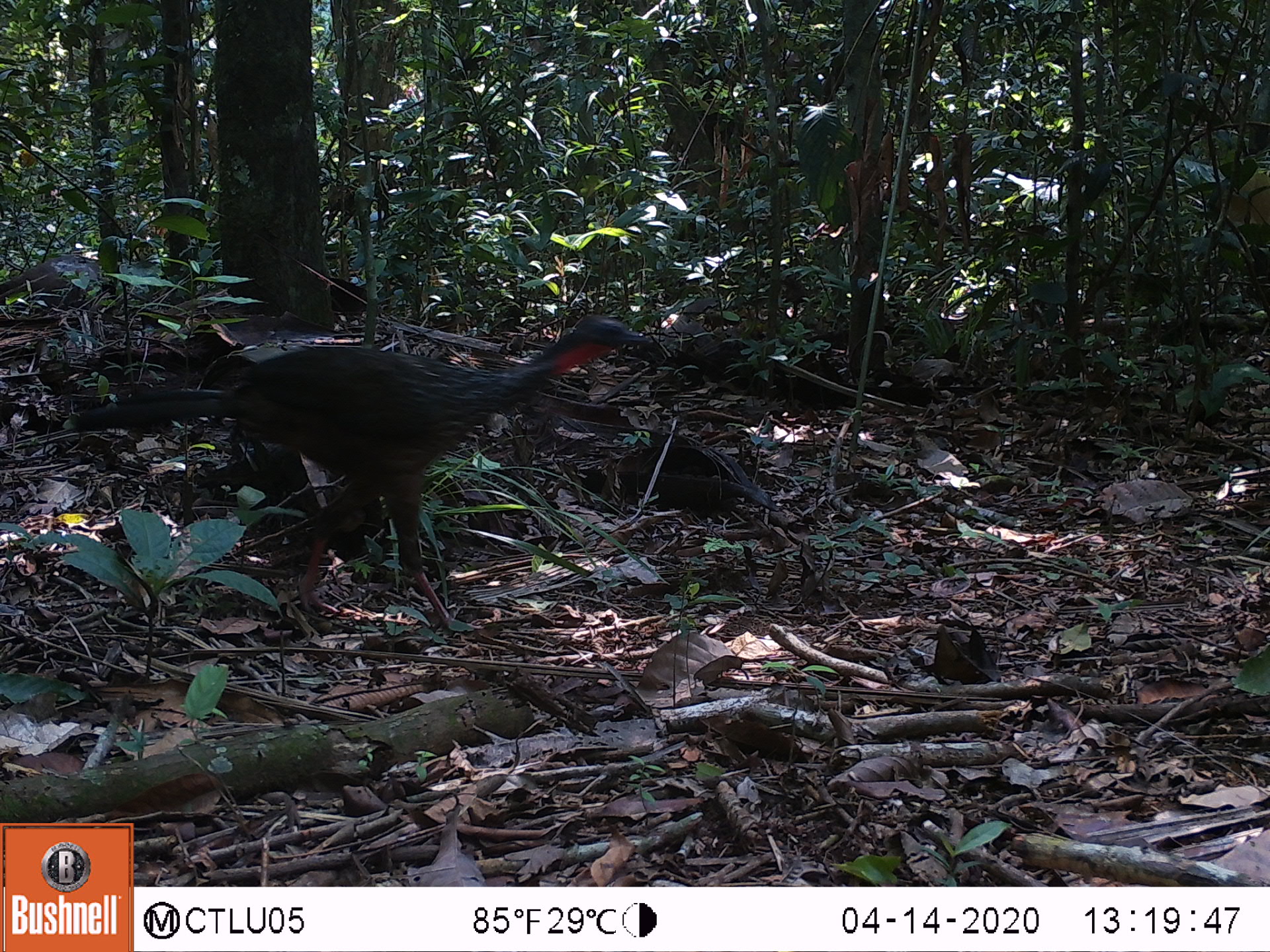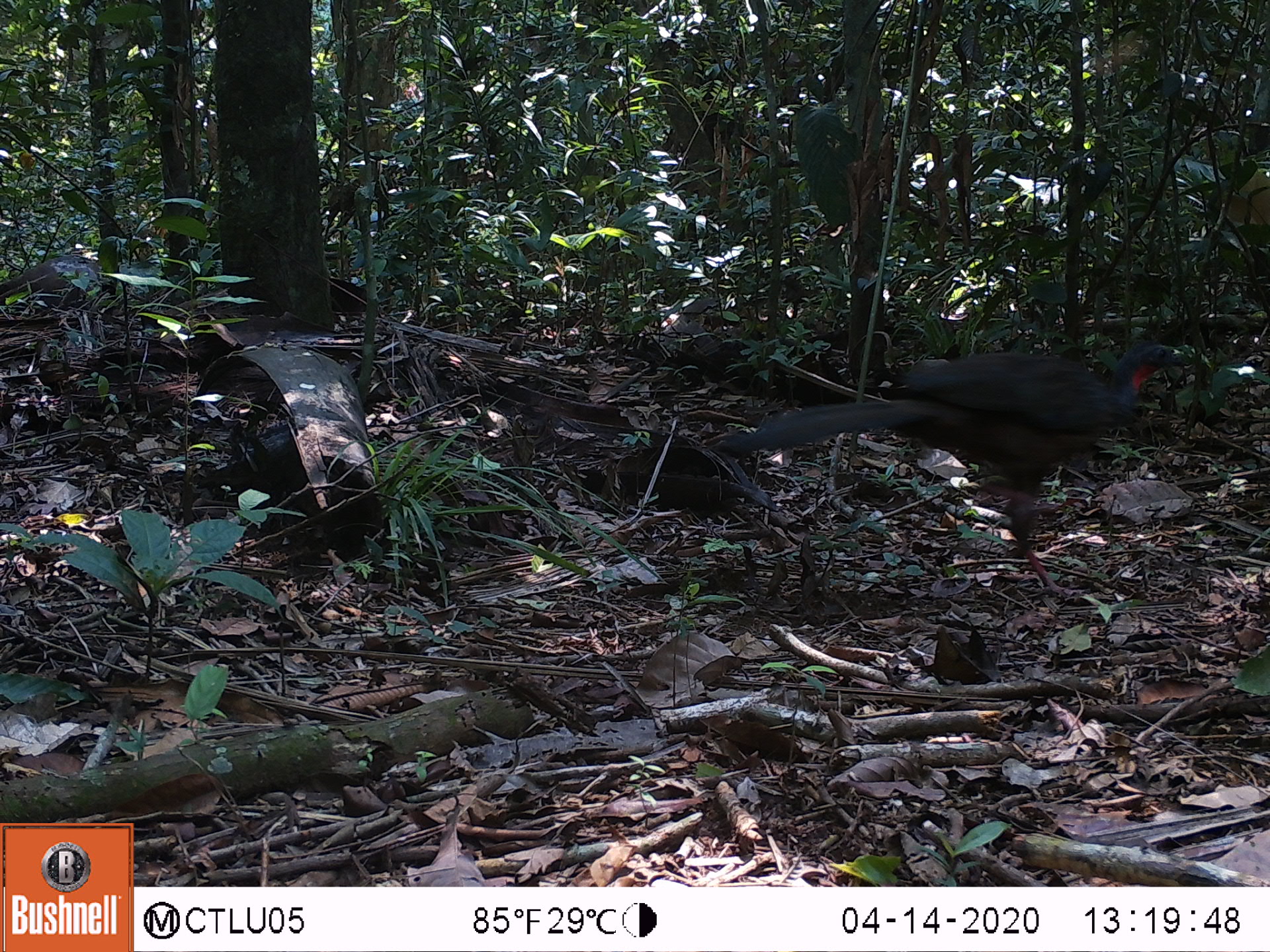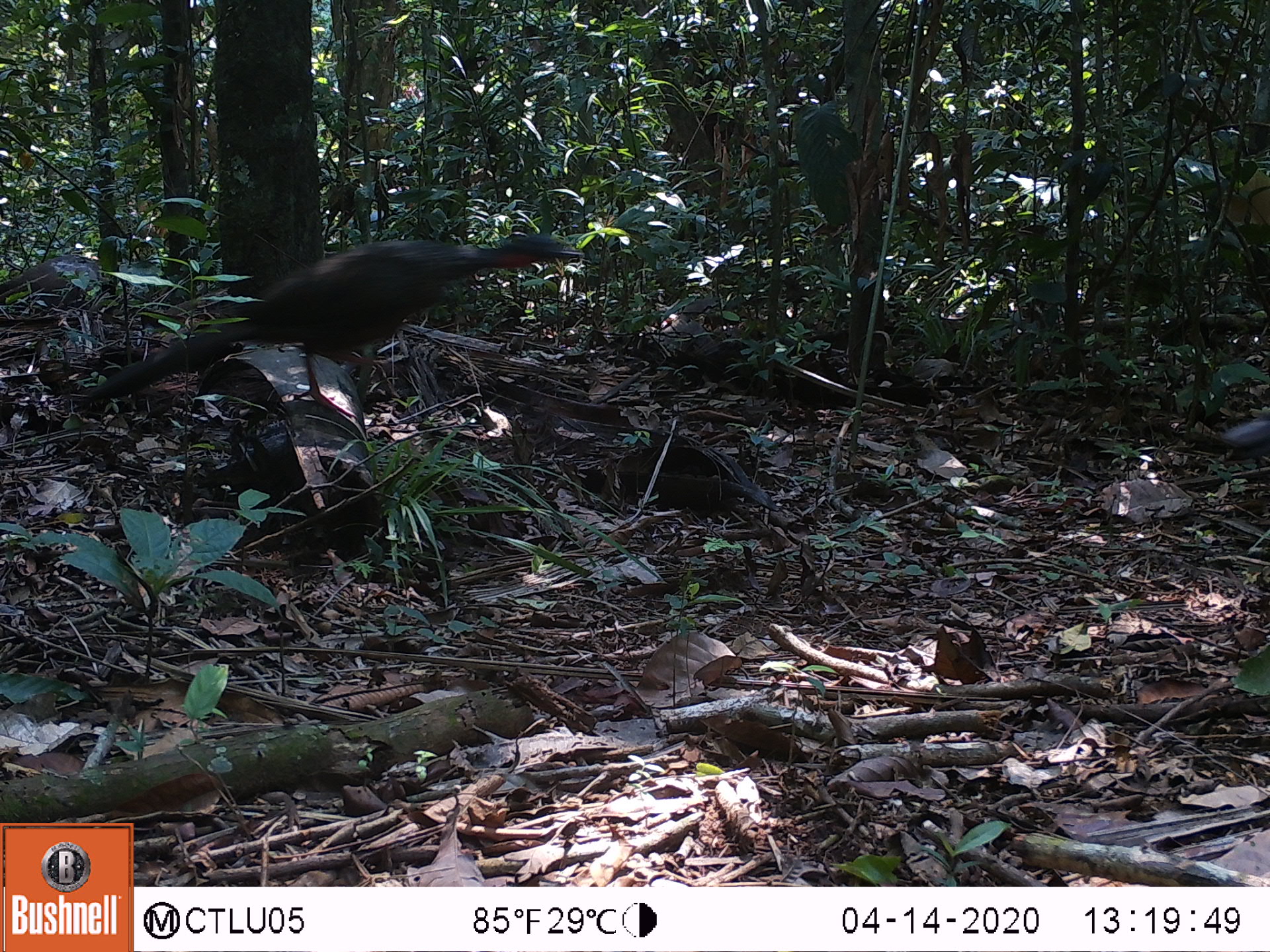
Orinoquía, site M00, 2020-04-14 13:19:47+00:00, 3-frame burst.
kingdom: Animalia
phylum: Chordata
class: Aves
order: Galliformes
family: Cracidae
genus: Penelope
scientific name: Penelope jacquacu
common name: spix's guan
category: spixs guan